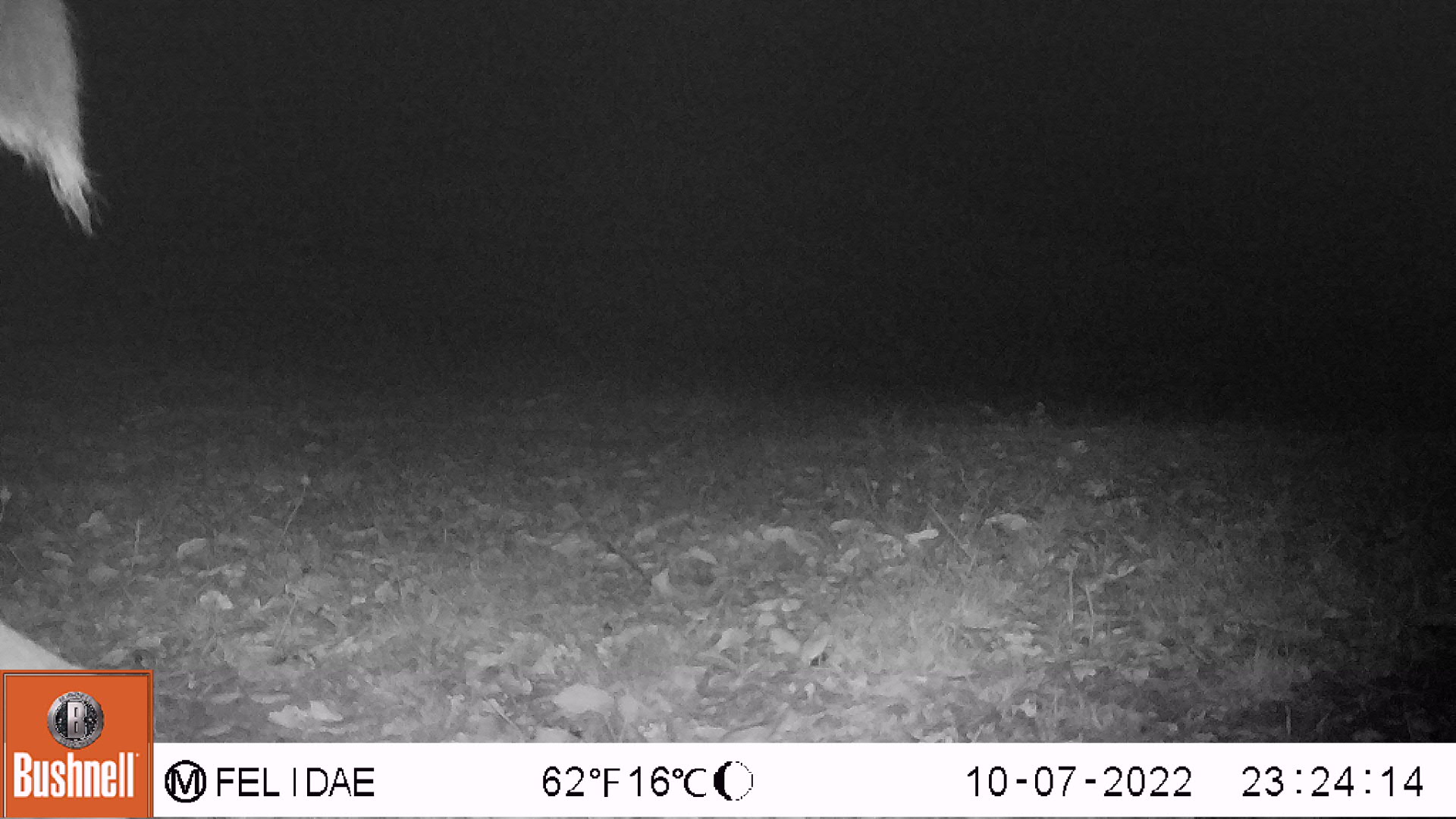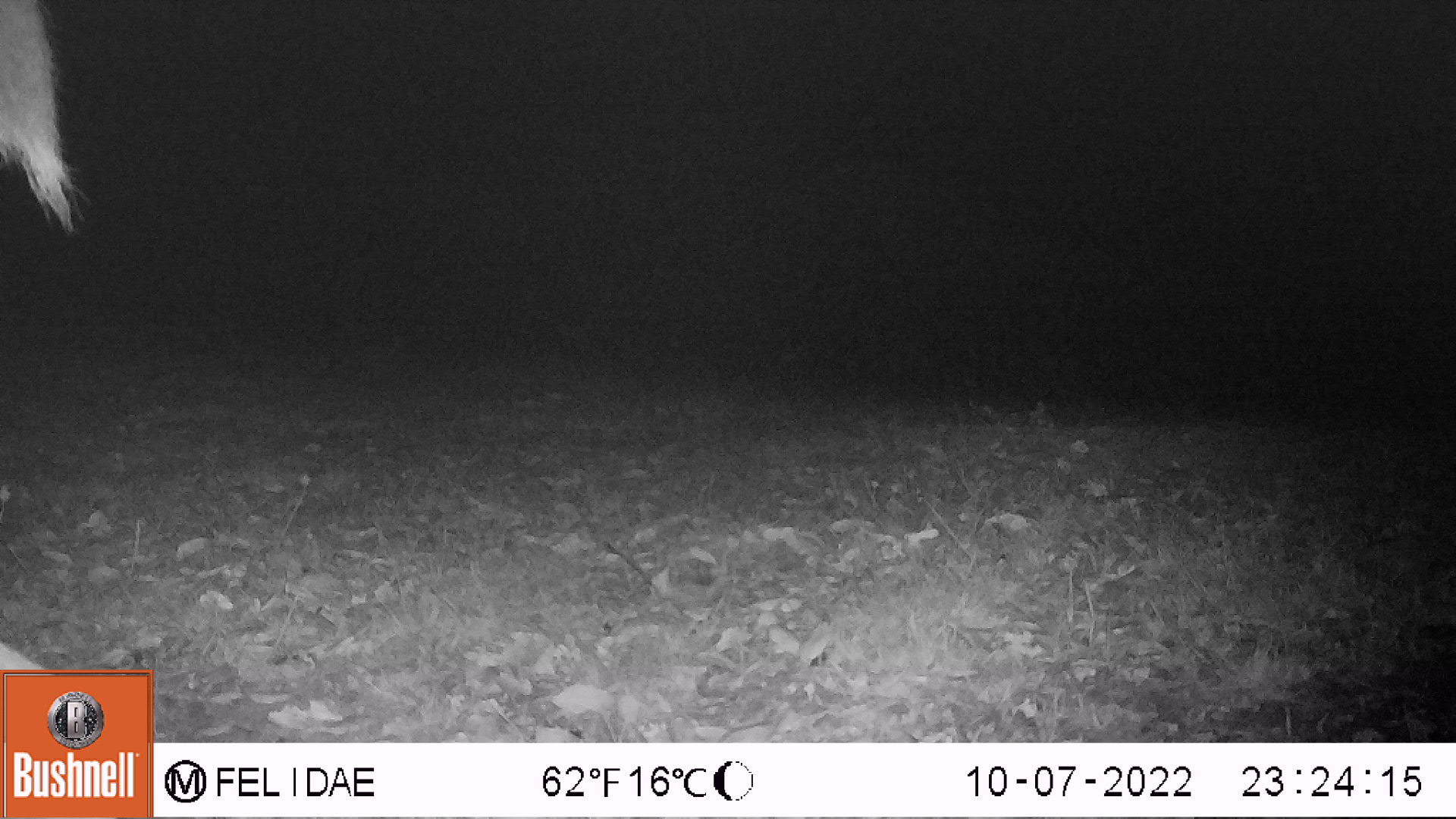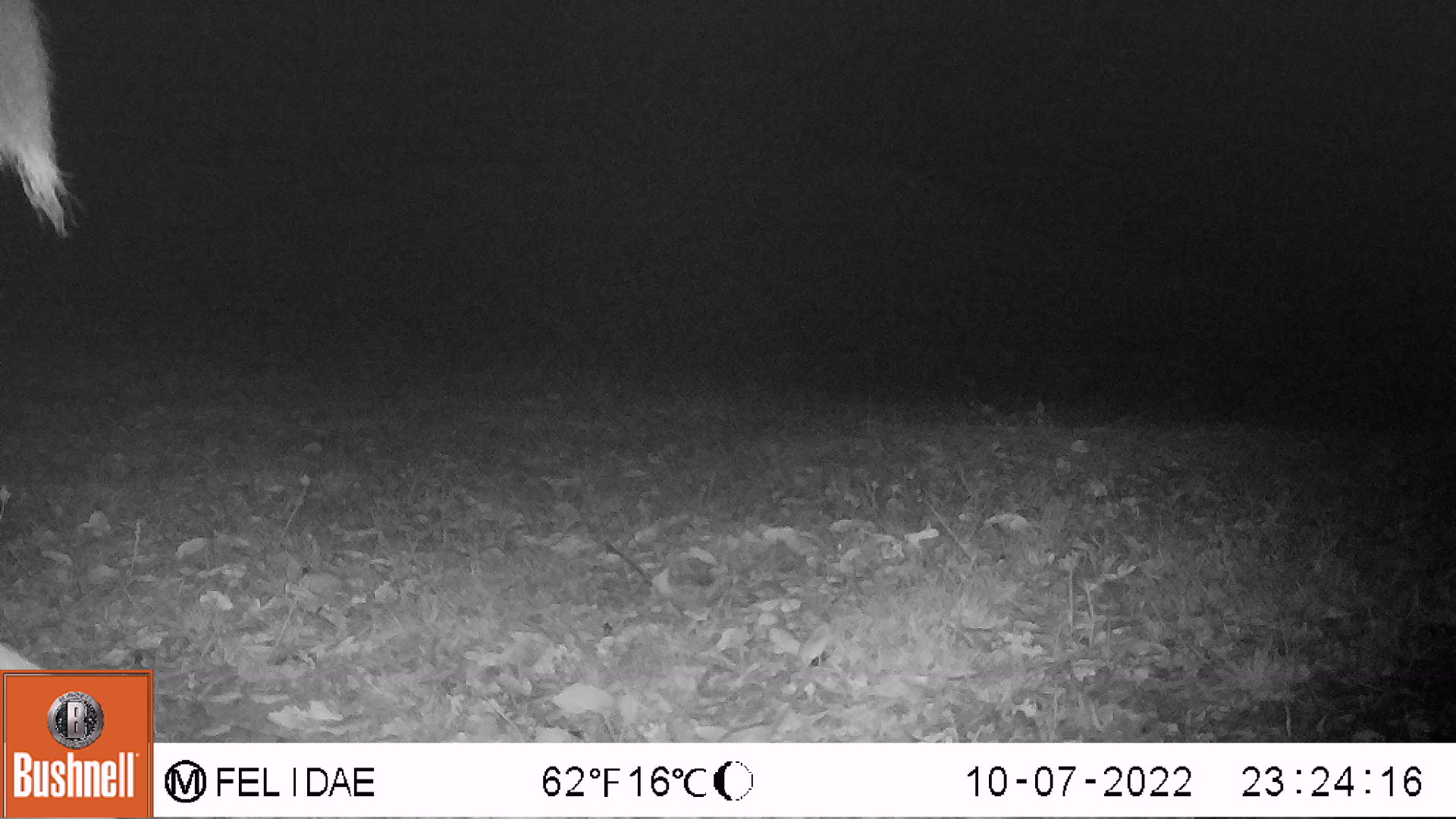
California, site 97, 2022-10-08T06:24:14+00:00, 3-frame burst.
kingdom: Animalia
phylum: Chordata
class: Mammalia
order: Artiodactyla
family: Cervidae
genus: Odocoileus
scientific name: Odocoileus hemionus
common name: mule deer